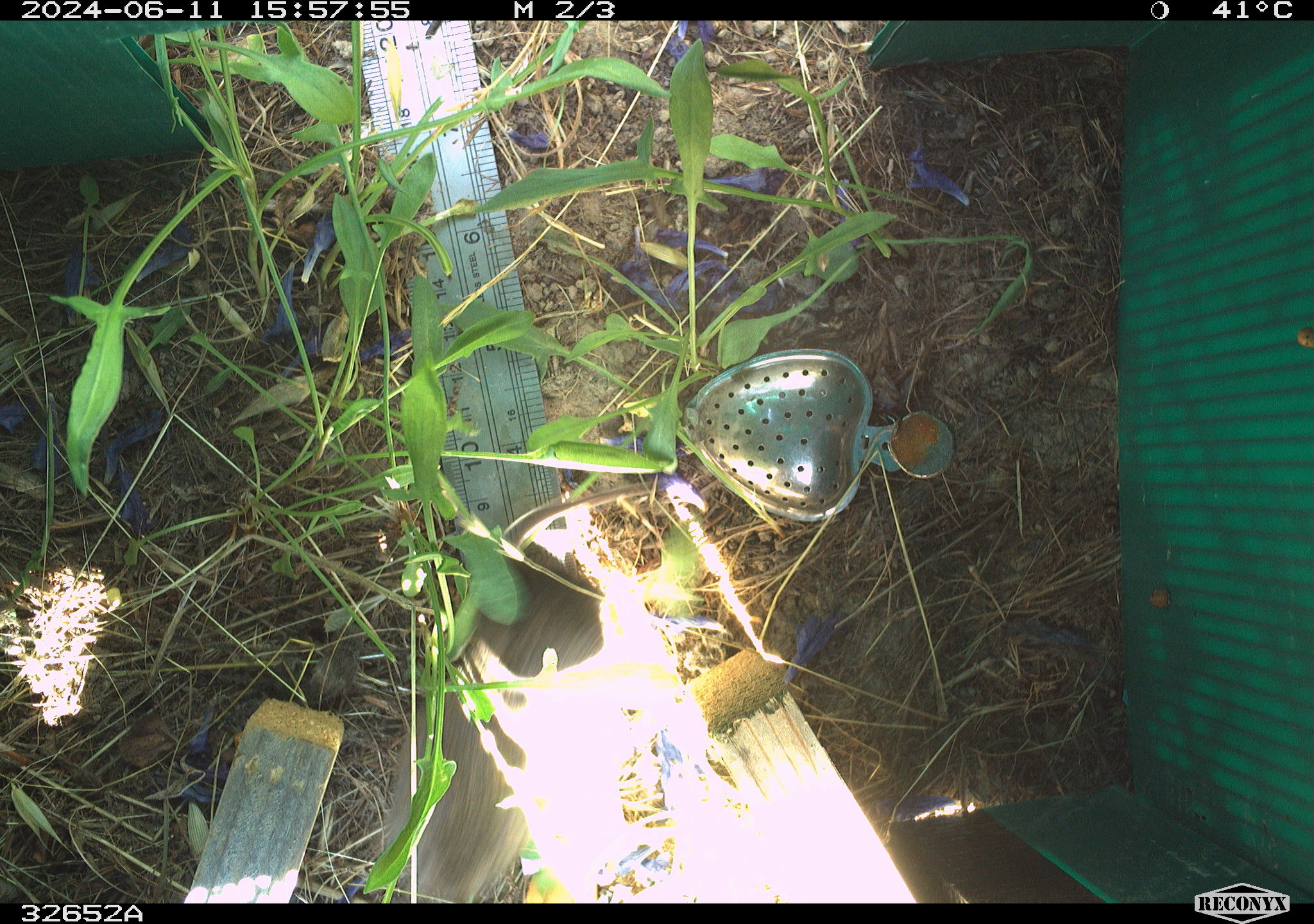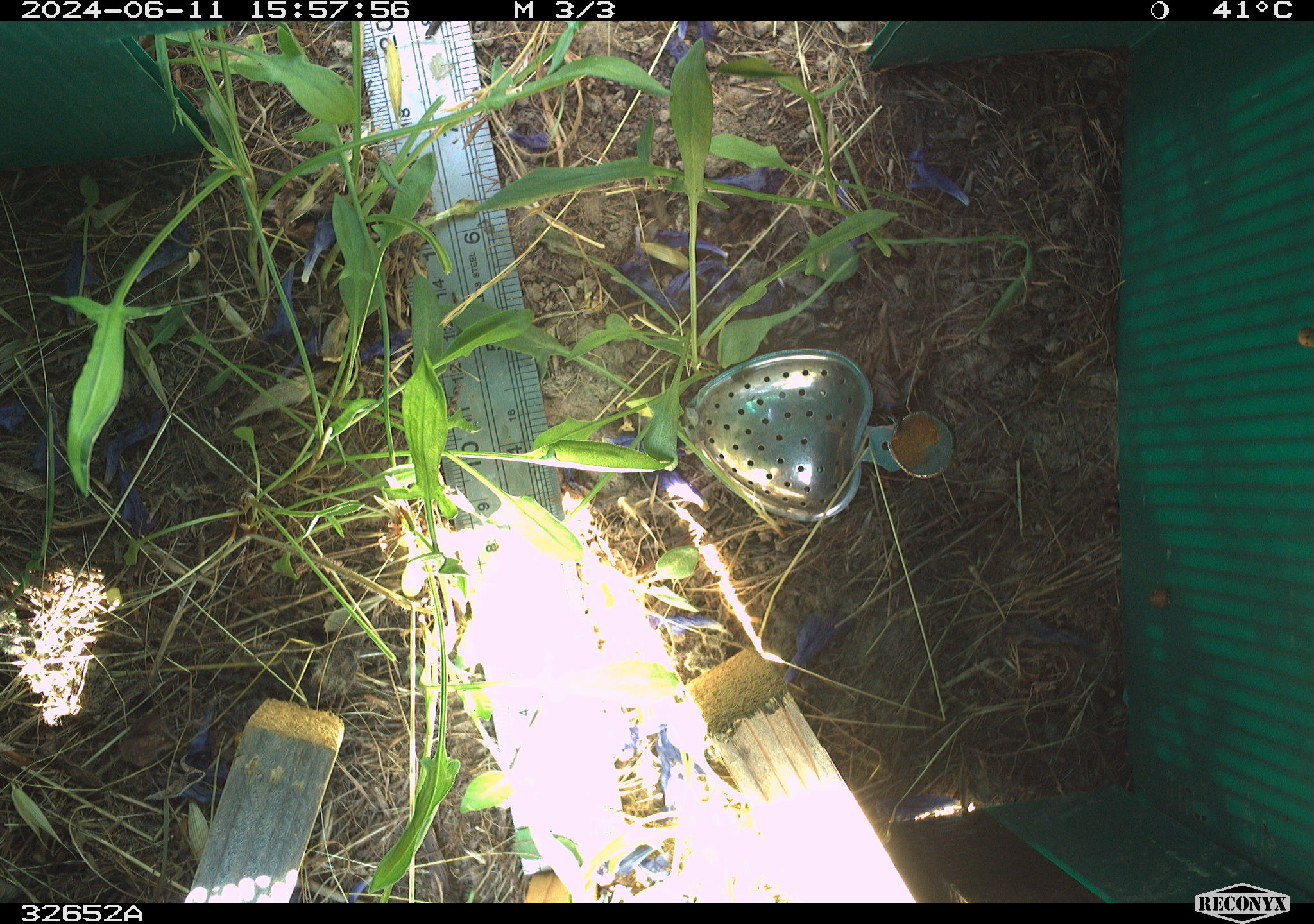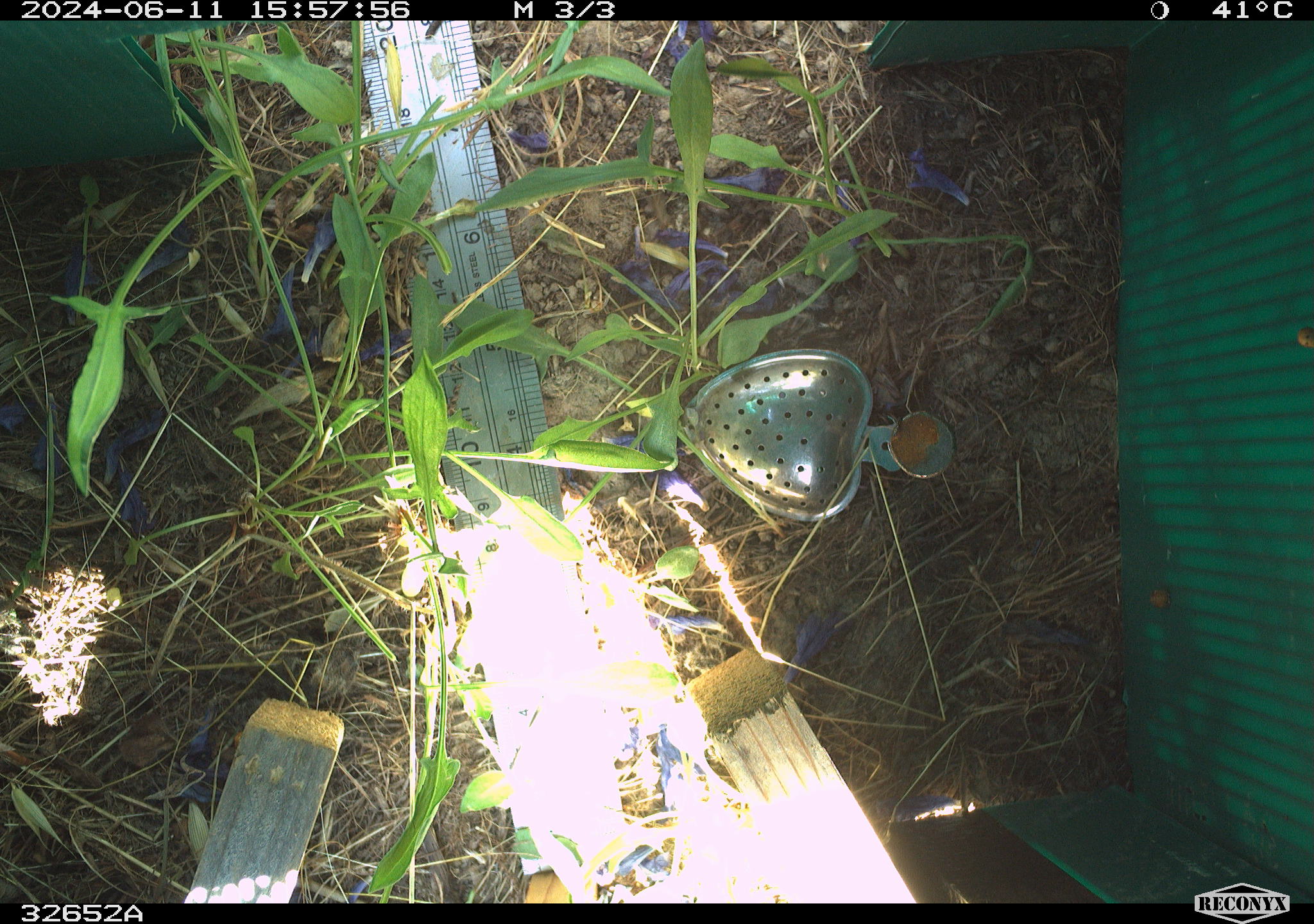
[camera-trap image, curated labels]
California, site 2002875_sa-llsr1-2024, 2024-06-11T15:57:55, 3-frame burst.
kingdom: Animalia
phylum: Chordata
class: Mammalia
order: Rodentia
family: Cricetidae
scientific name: Arvicolinae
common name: voles, lemmings, and muskrats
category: arvicolinae subfamily